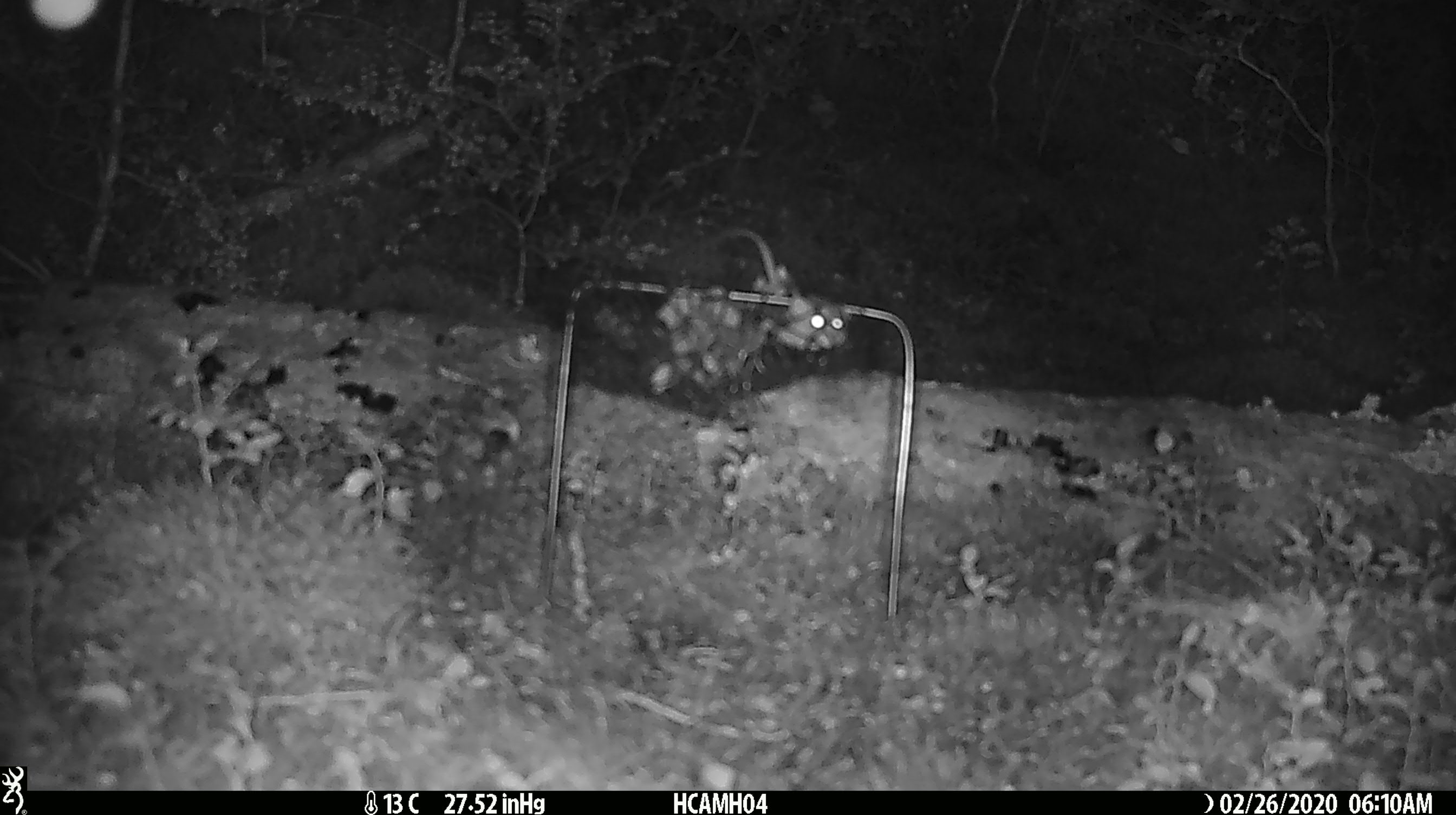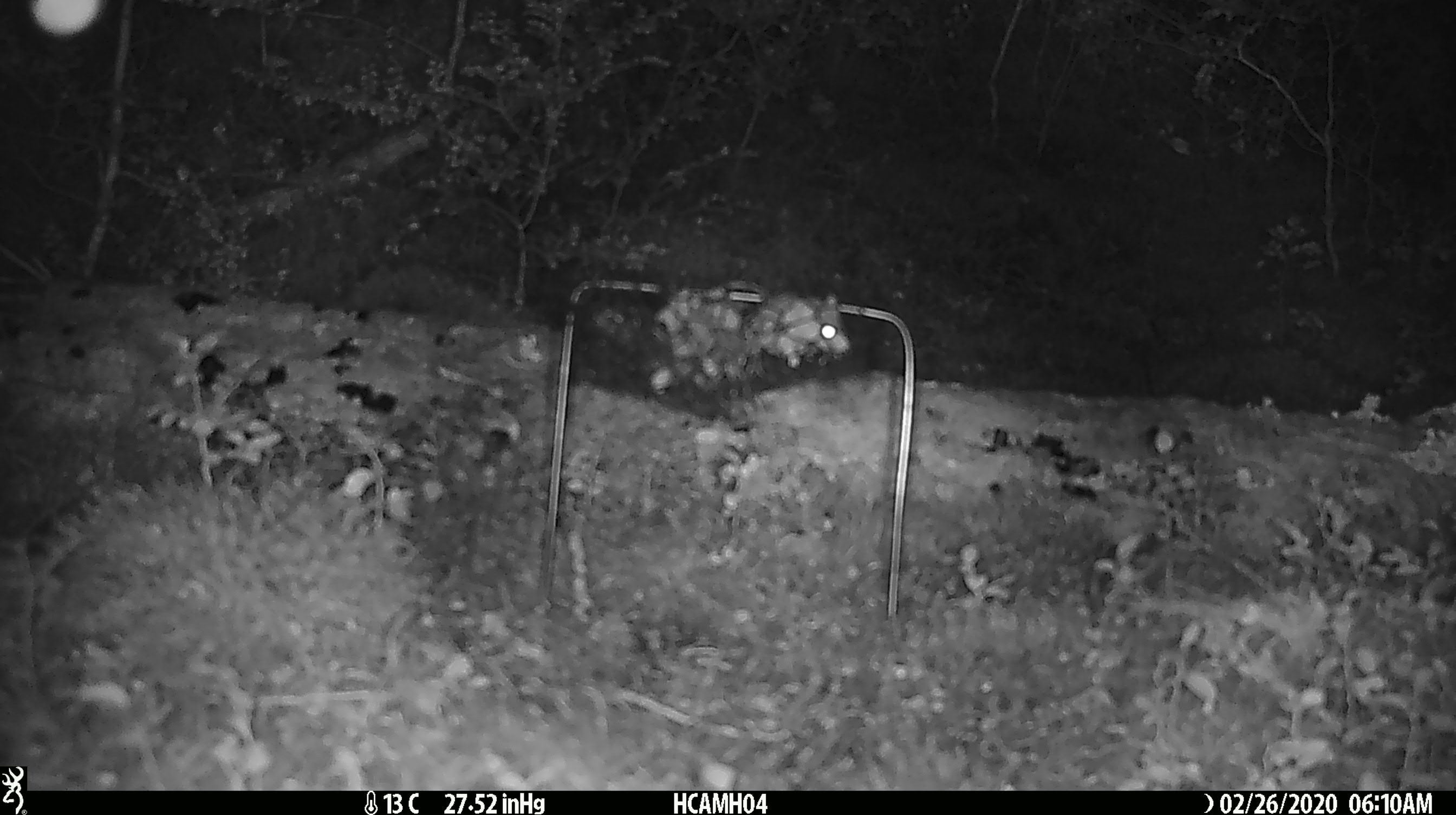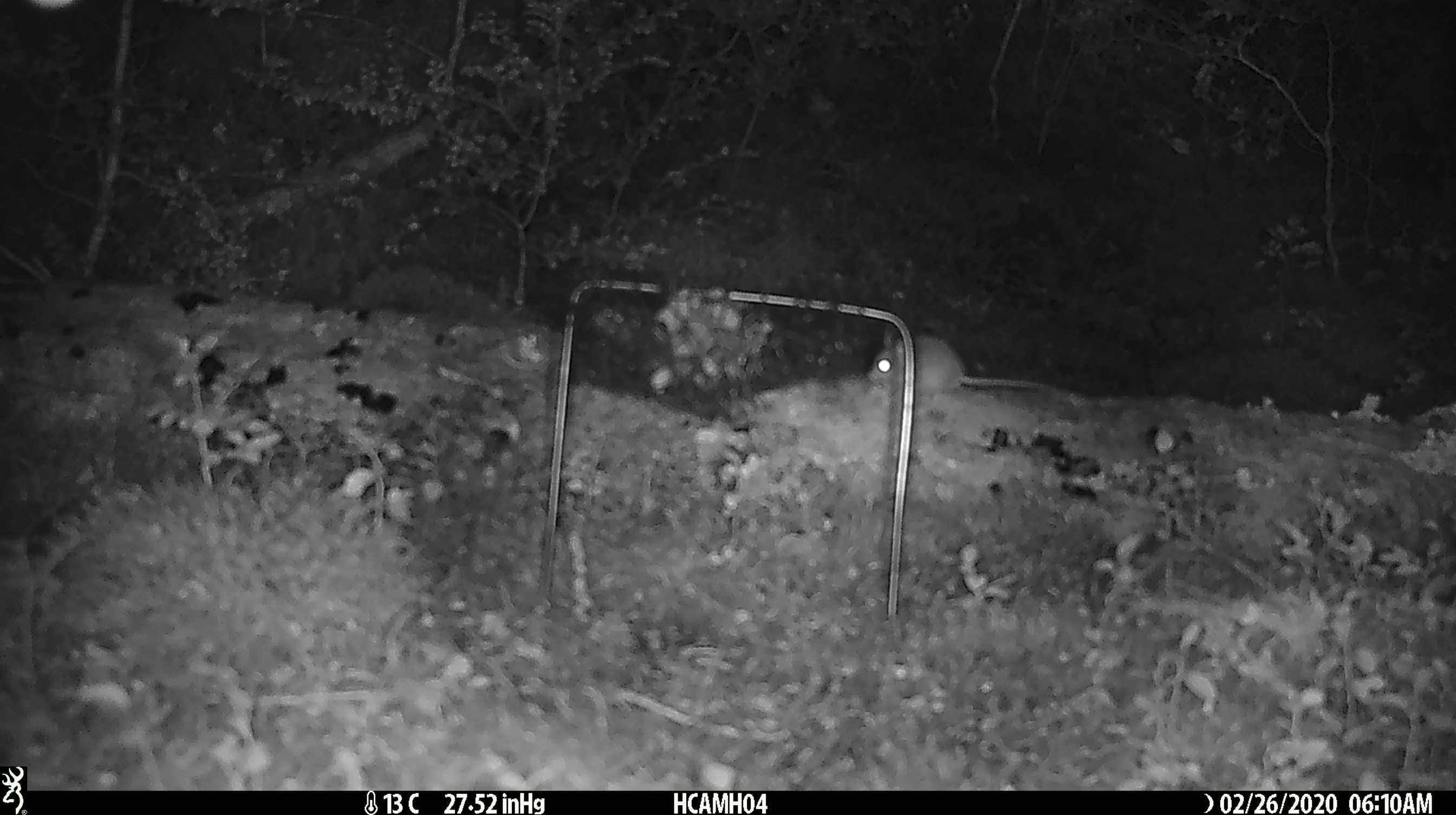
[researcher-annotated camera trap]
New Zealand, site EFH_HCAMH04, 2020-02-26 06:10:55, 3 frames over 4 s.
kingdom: Animalia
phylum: Chordata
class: Mammalia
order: Rodentia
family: Muridae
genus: Mus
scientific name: Mus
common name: mouse